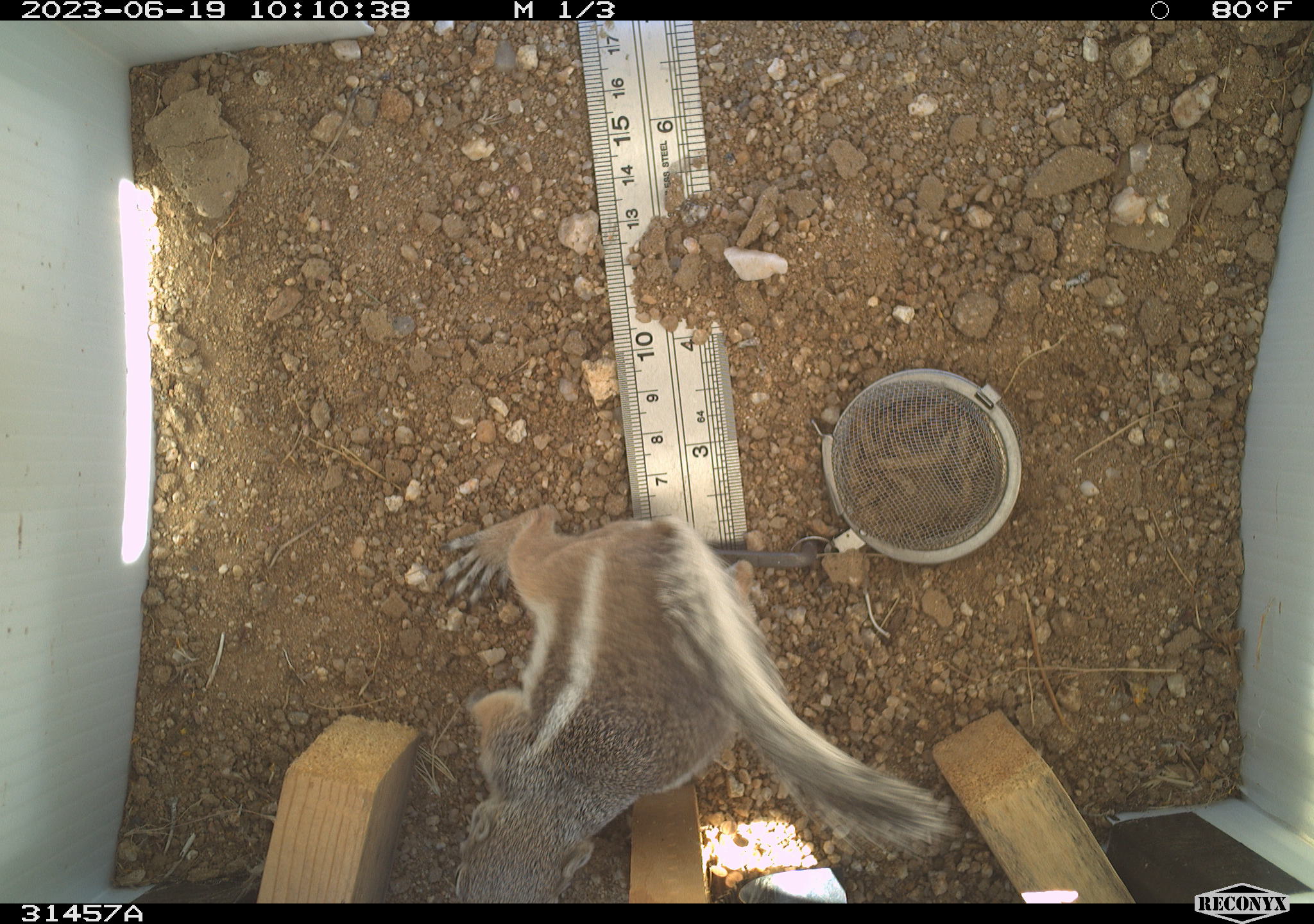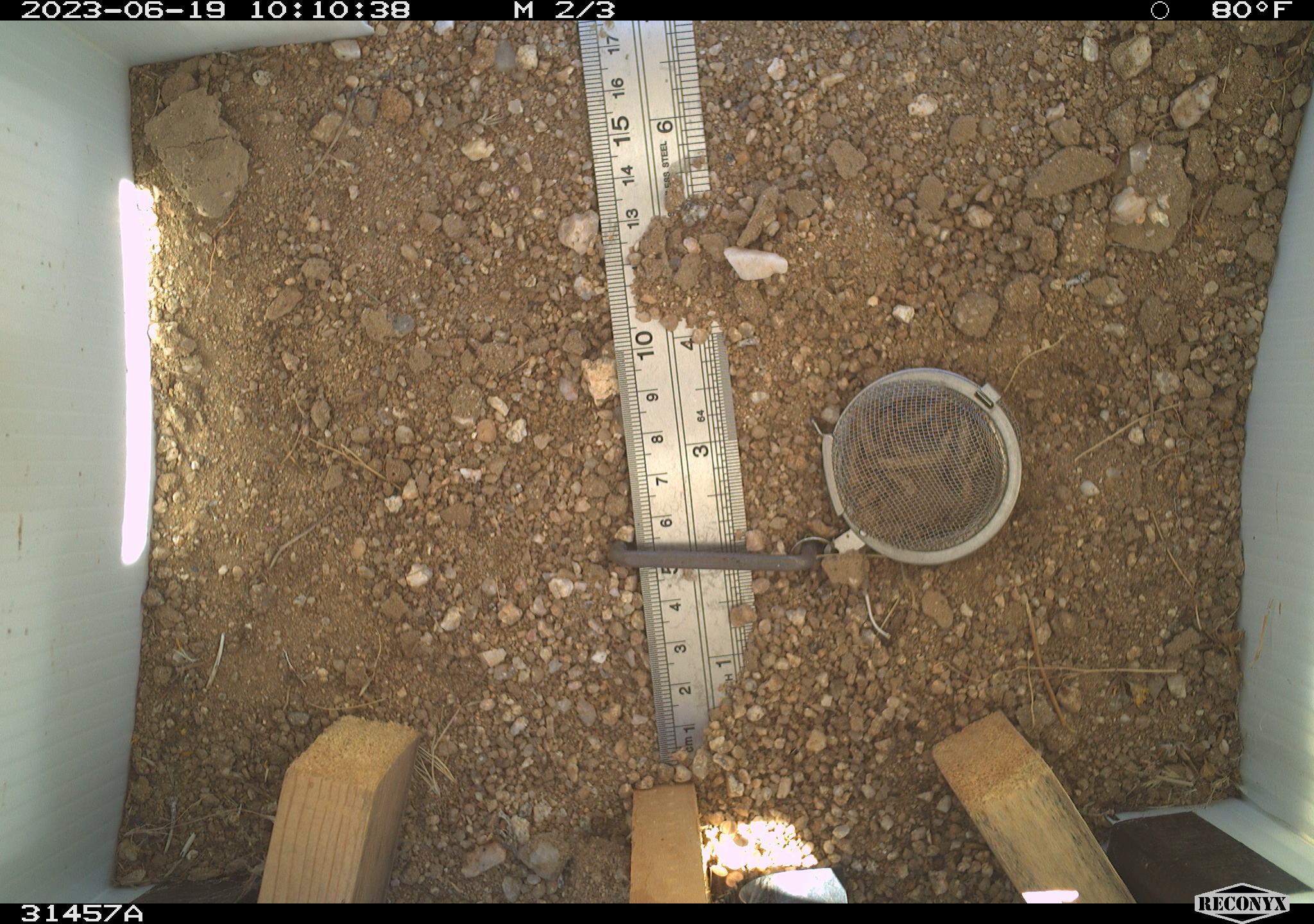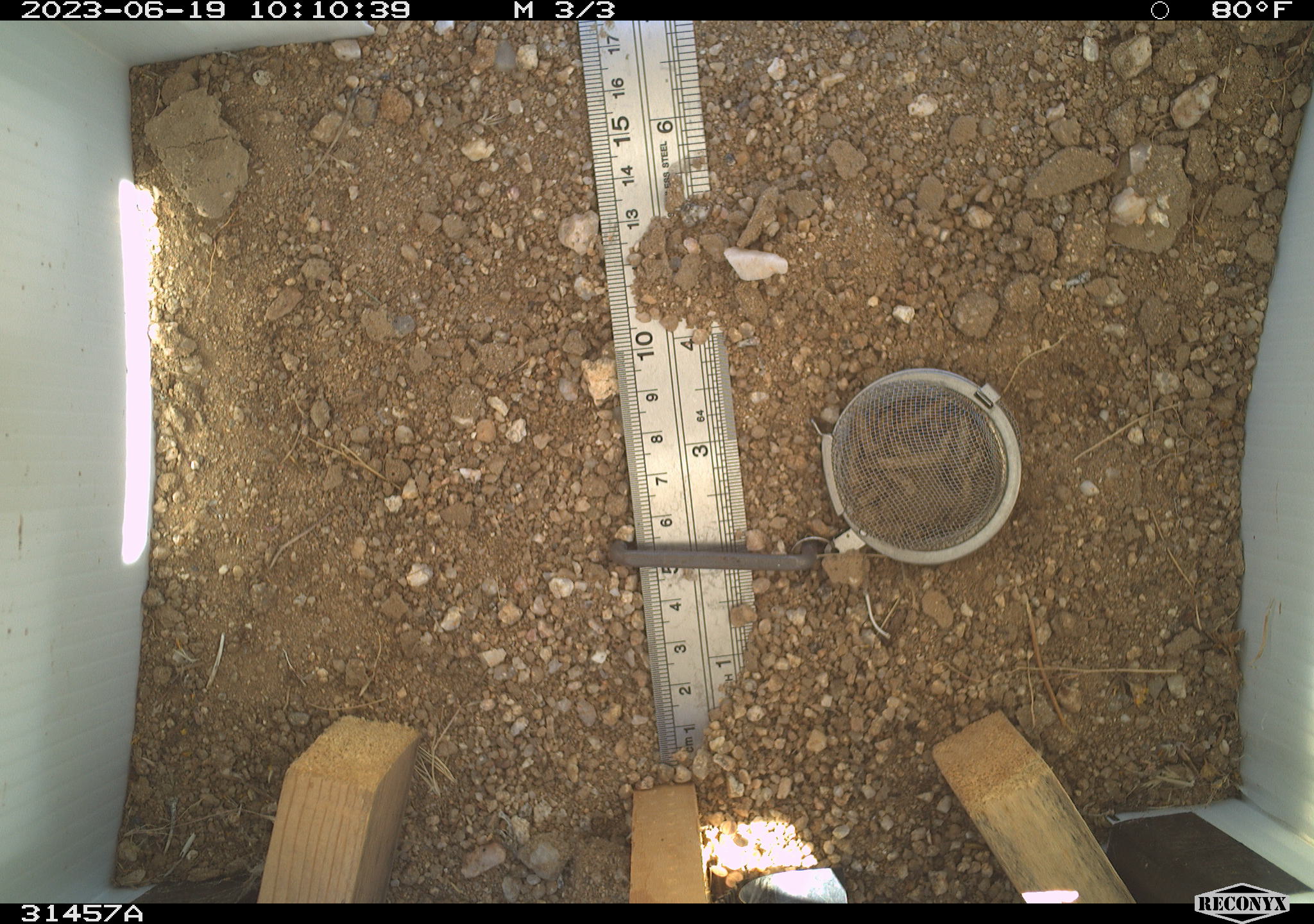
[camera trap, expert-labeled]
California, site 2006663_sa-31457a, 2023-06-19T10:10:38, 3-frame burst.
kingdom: Animalia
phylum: Chordata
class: Mammalia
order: Rodentia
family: Sciuridae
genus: Ammospermophilus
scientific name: Ammospermophilus leucurus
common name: white-tailed antelope squirrel